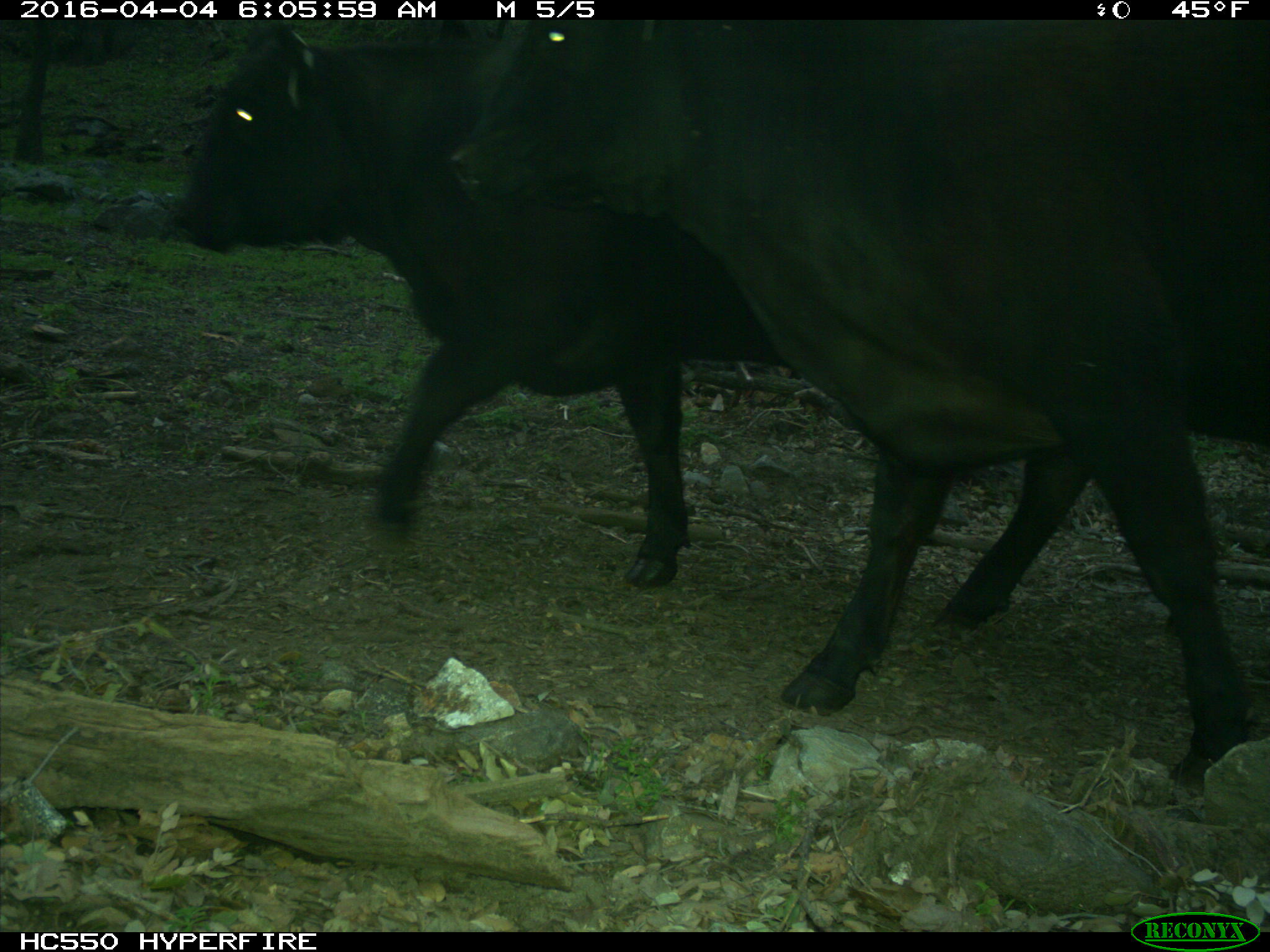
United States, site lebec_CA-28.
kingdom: Animalia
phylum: Chordata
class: Mammalia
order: Artiodactyla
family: Bovidae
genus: Bos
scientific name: Bos taurus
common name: domestic cow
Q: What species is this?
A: Bos taurus (domestic cow).